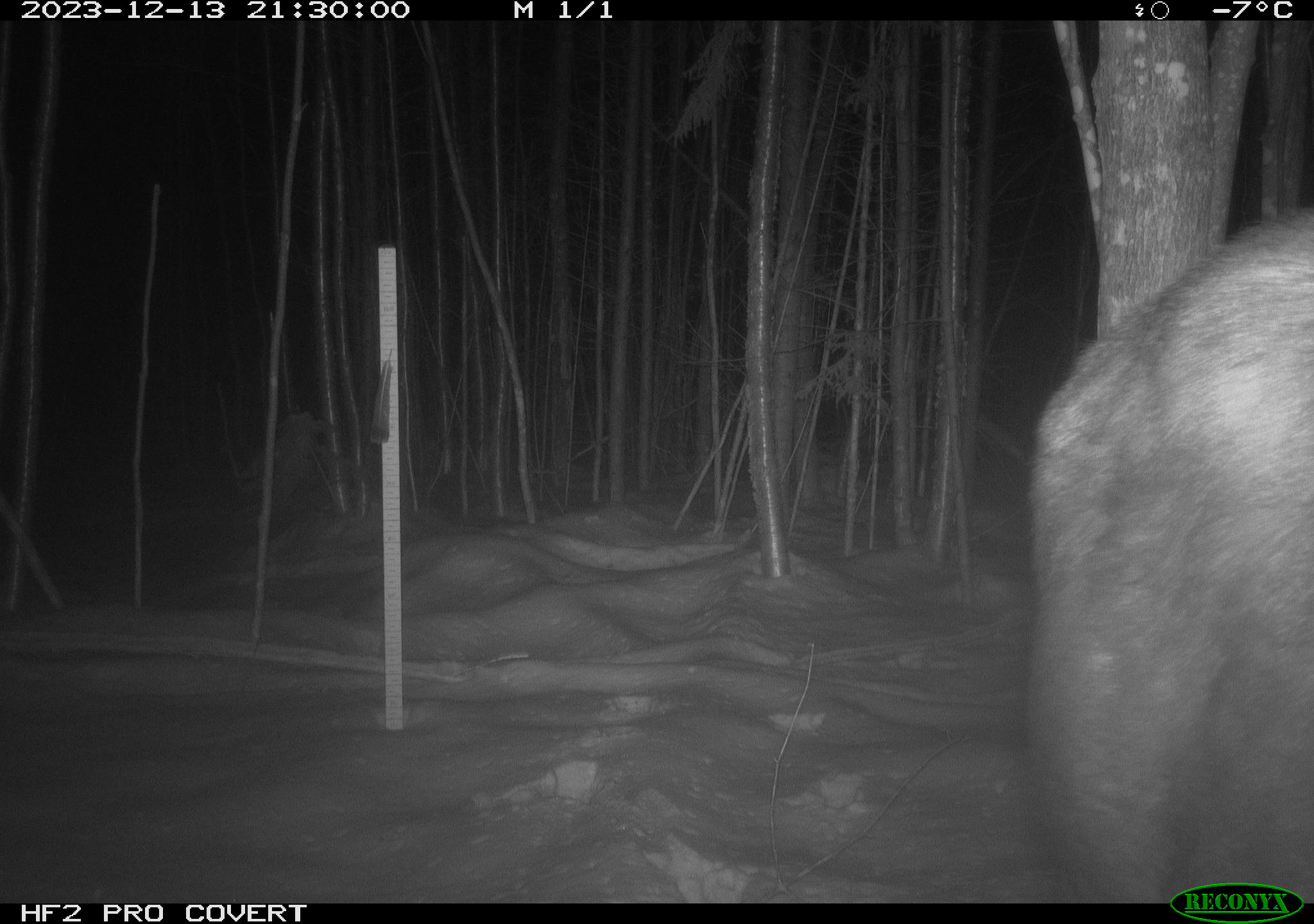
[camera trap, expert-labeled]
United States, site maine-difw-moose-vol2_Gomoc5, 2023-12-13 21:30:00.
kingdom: Animalia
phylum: Chordata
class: Mammalia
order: Artiodactyla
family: Cervidae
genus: Alces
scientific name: Alces alces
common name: moose